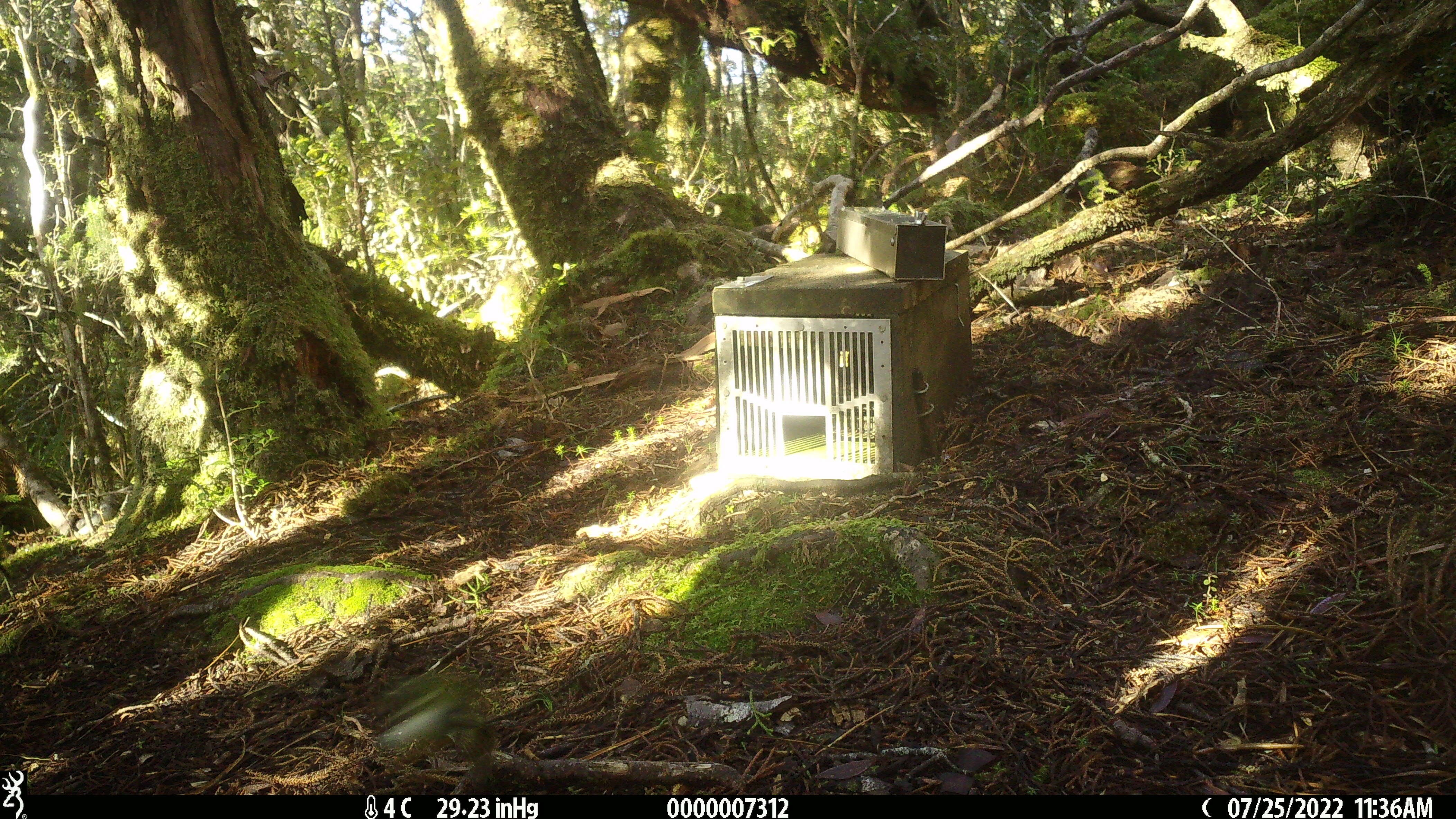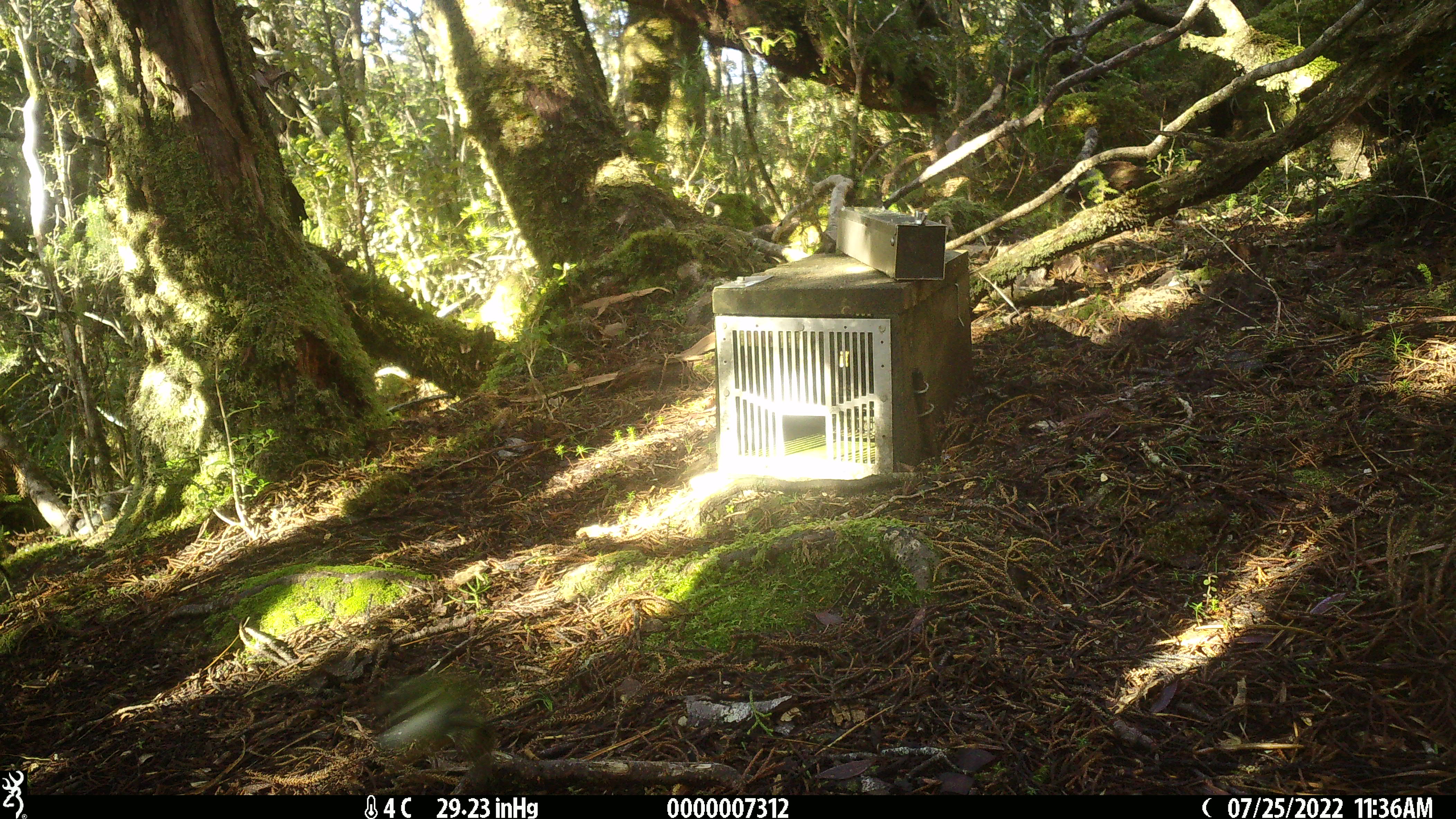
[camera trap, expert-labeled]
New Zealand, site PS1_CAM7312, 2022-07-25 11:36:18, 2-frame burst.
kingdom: Animalia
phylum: Chordata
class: Aves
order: Passeriformes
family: Acanthisittidae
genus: Acanthisitta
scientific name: Acanthisitta chloris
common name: rifleman